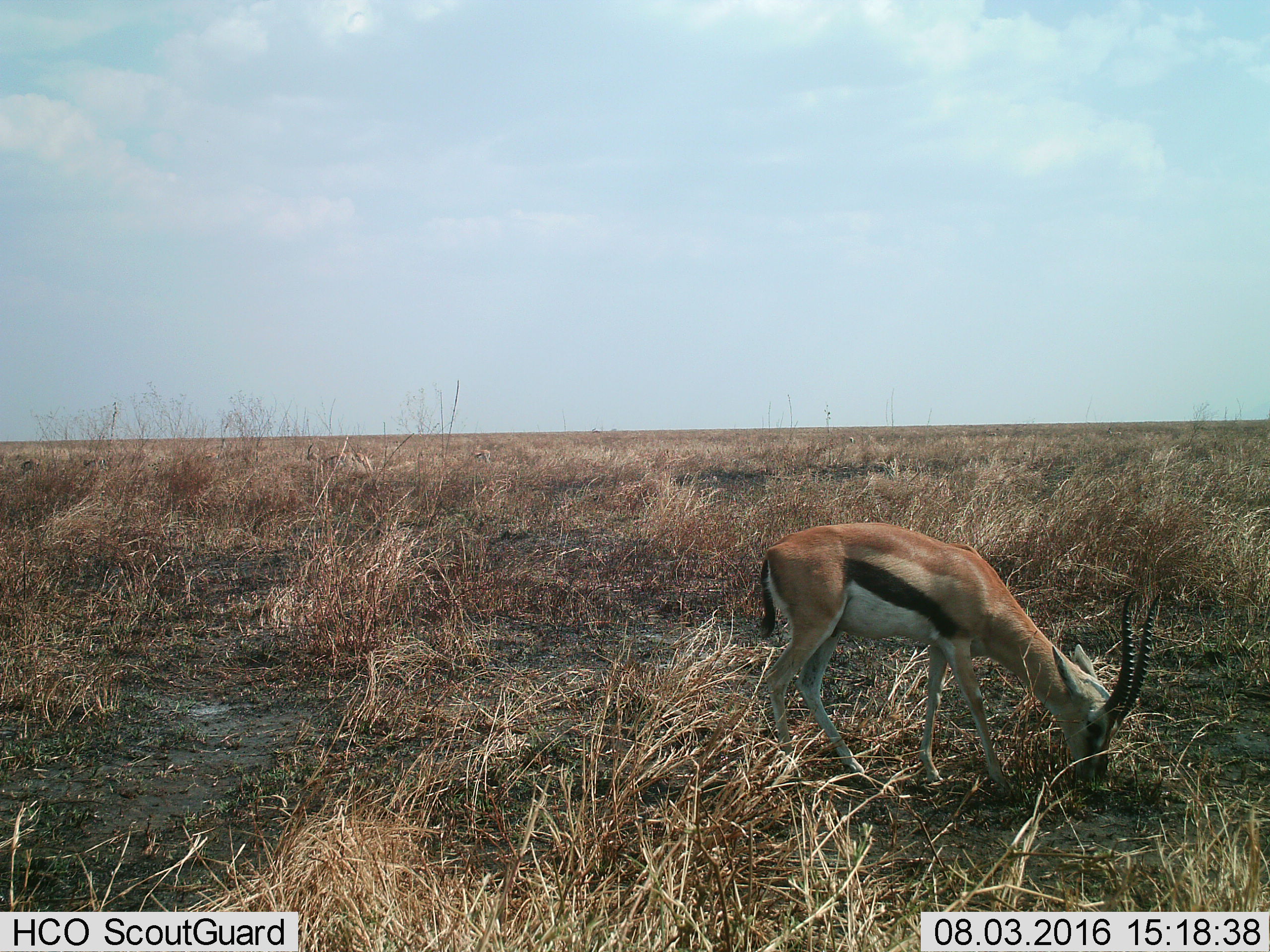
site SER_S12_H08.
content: unidentified animal